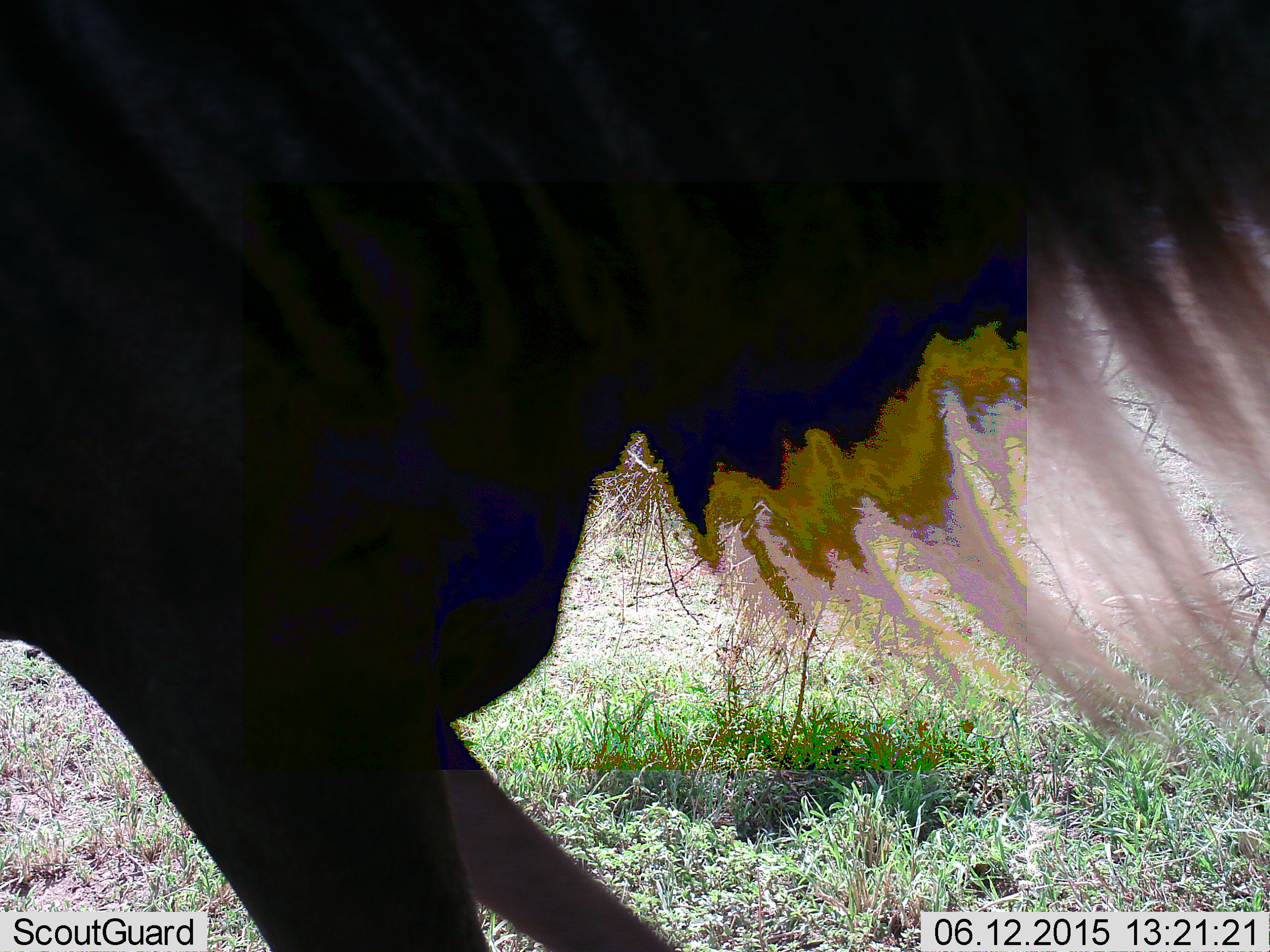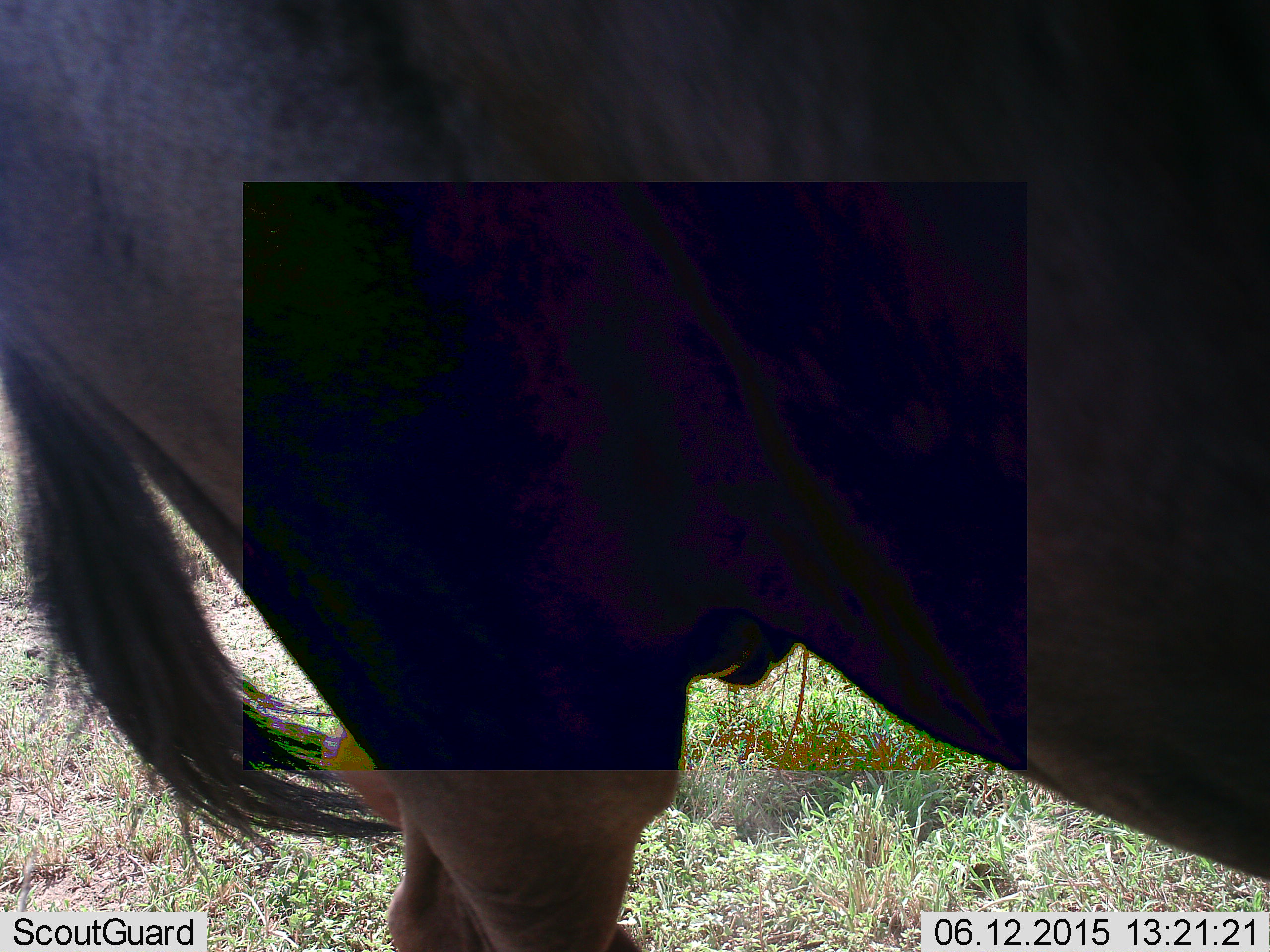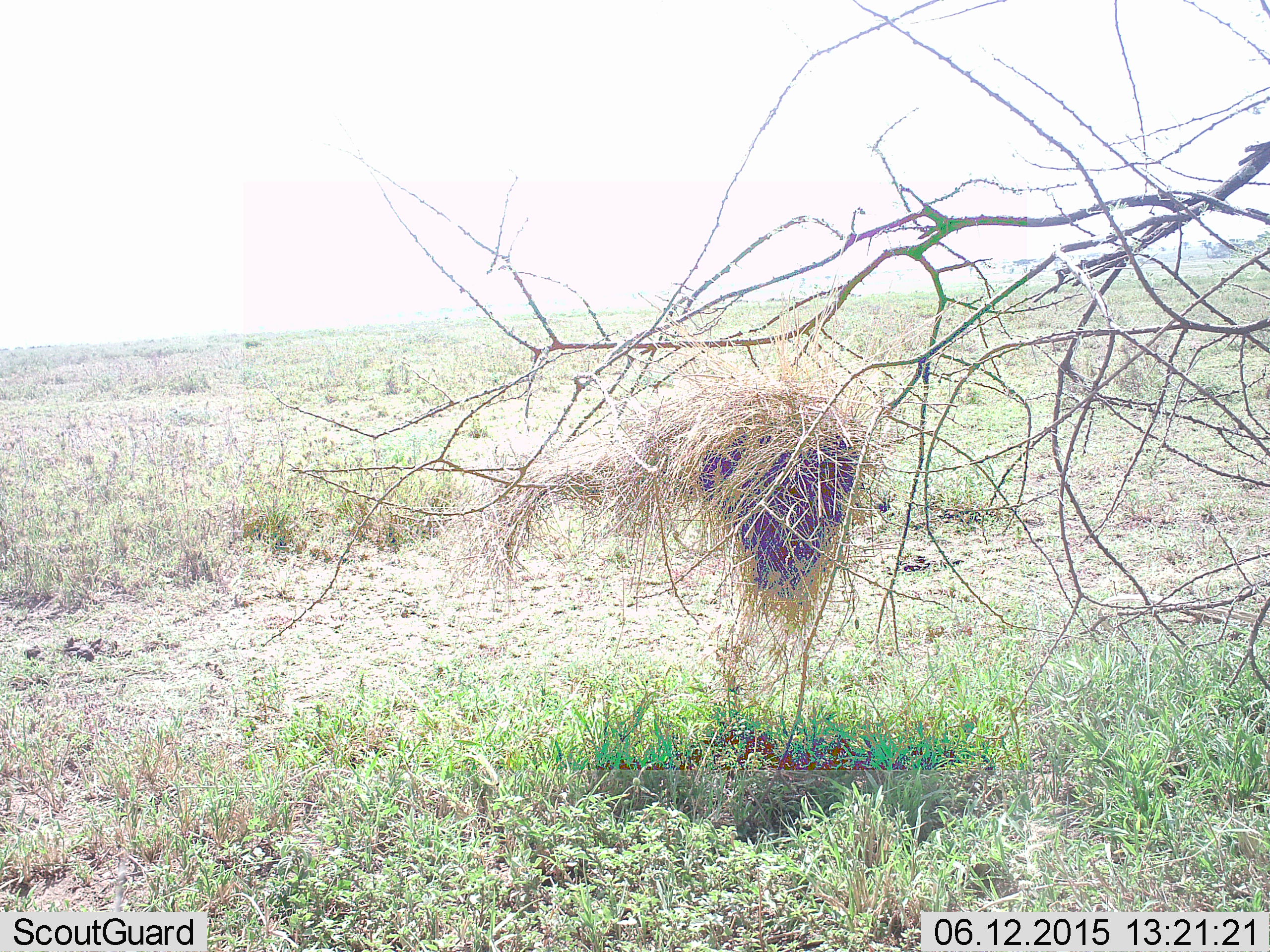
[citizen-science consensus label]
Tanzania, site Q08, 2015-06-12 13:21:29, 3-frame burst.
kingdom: Animalia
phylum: Chordata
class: Mammalia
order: Artiodactyla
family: Bovidae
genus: Connochaetes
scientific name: Connochaetes taurinus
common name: blue wildebeest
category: wildebeest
Wildebeest (blue wildebeest) (Connochaetes taurinus), count 1. Behavior (volunteer vote fractions): standing 50%, resting 0%, moving 50%, interacting 0%. Young present (vote fraction): 0%. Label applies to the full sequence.